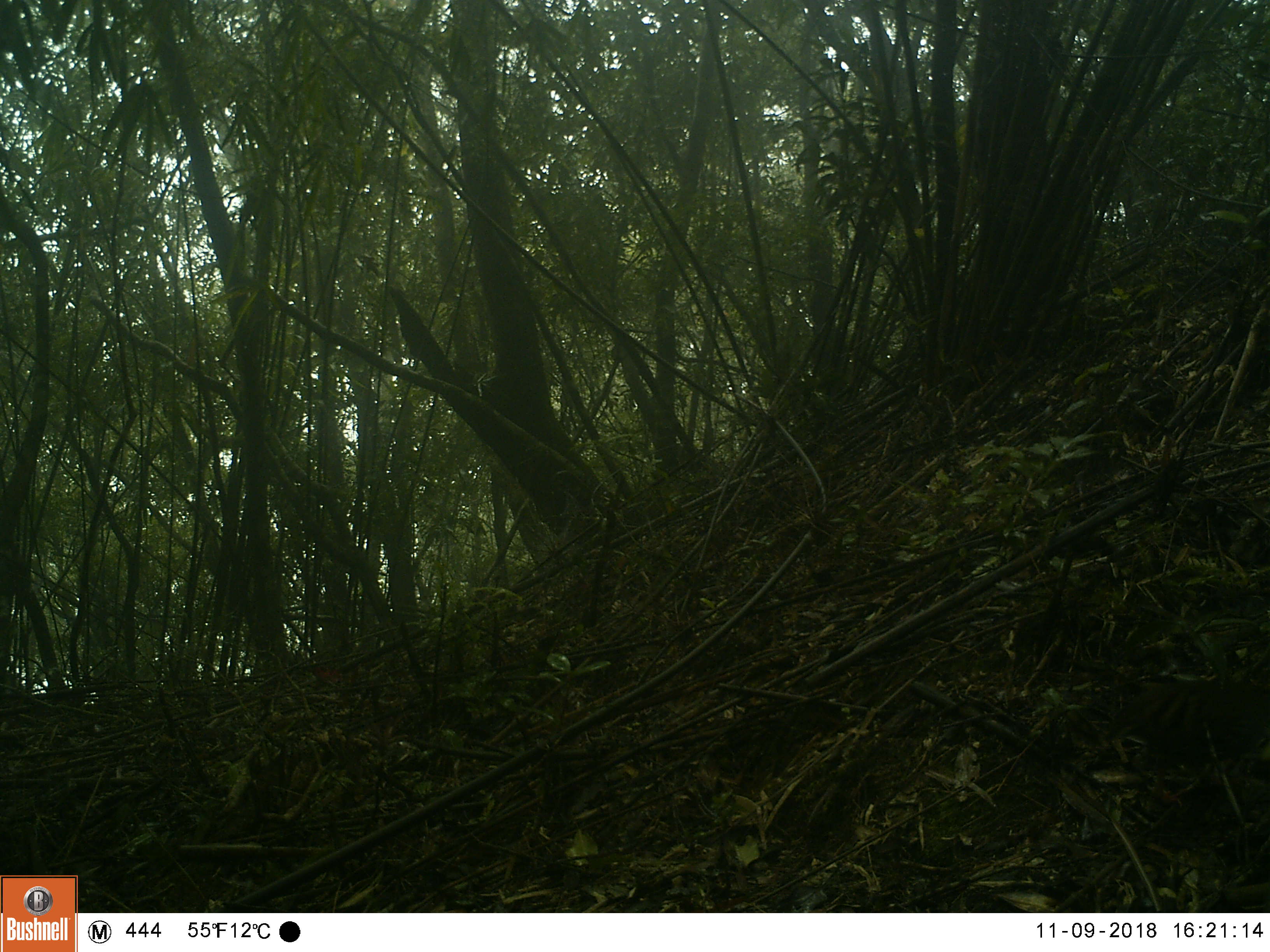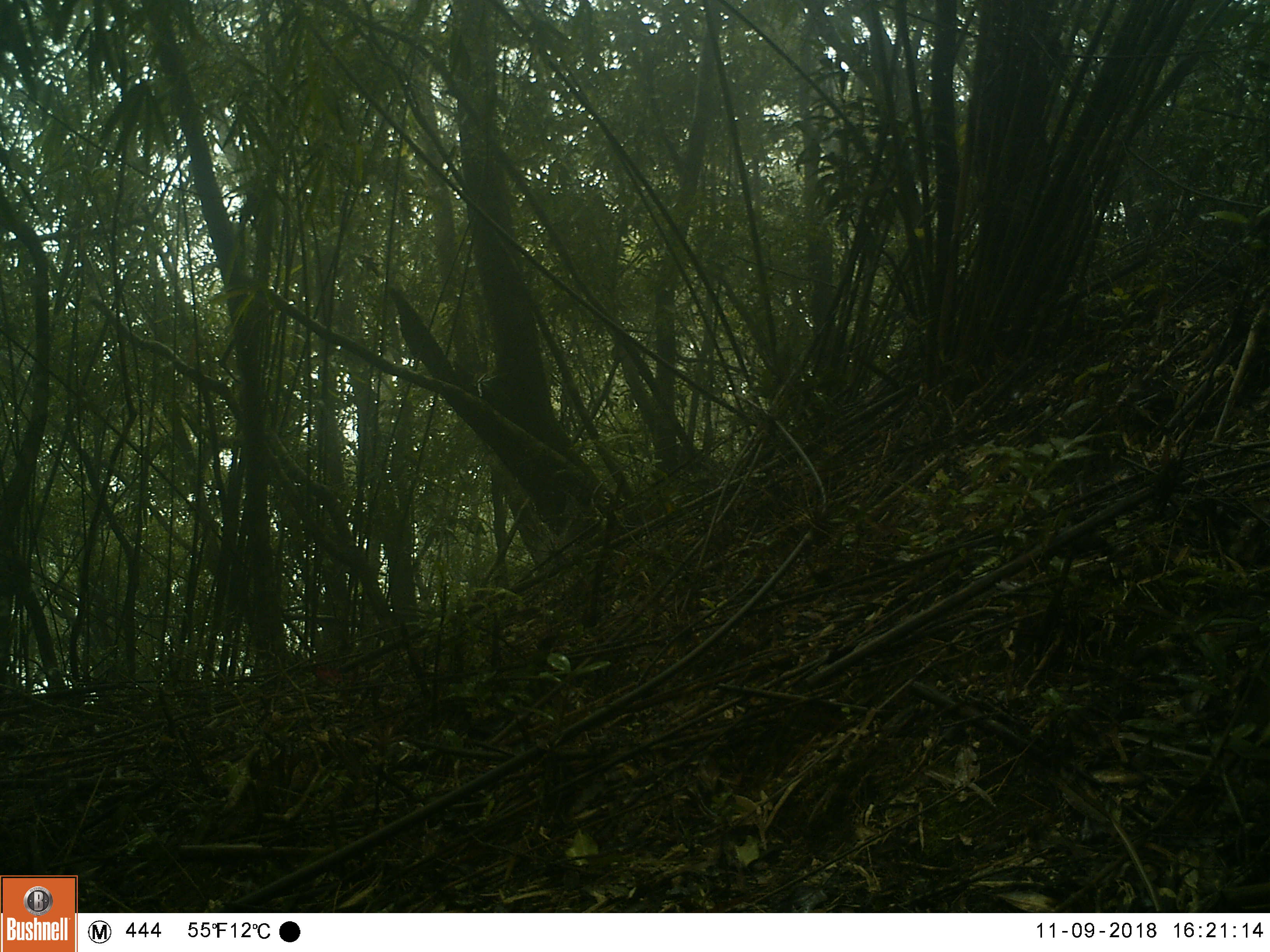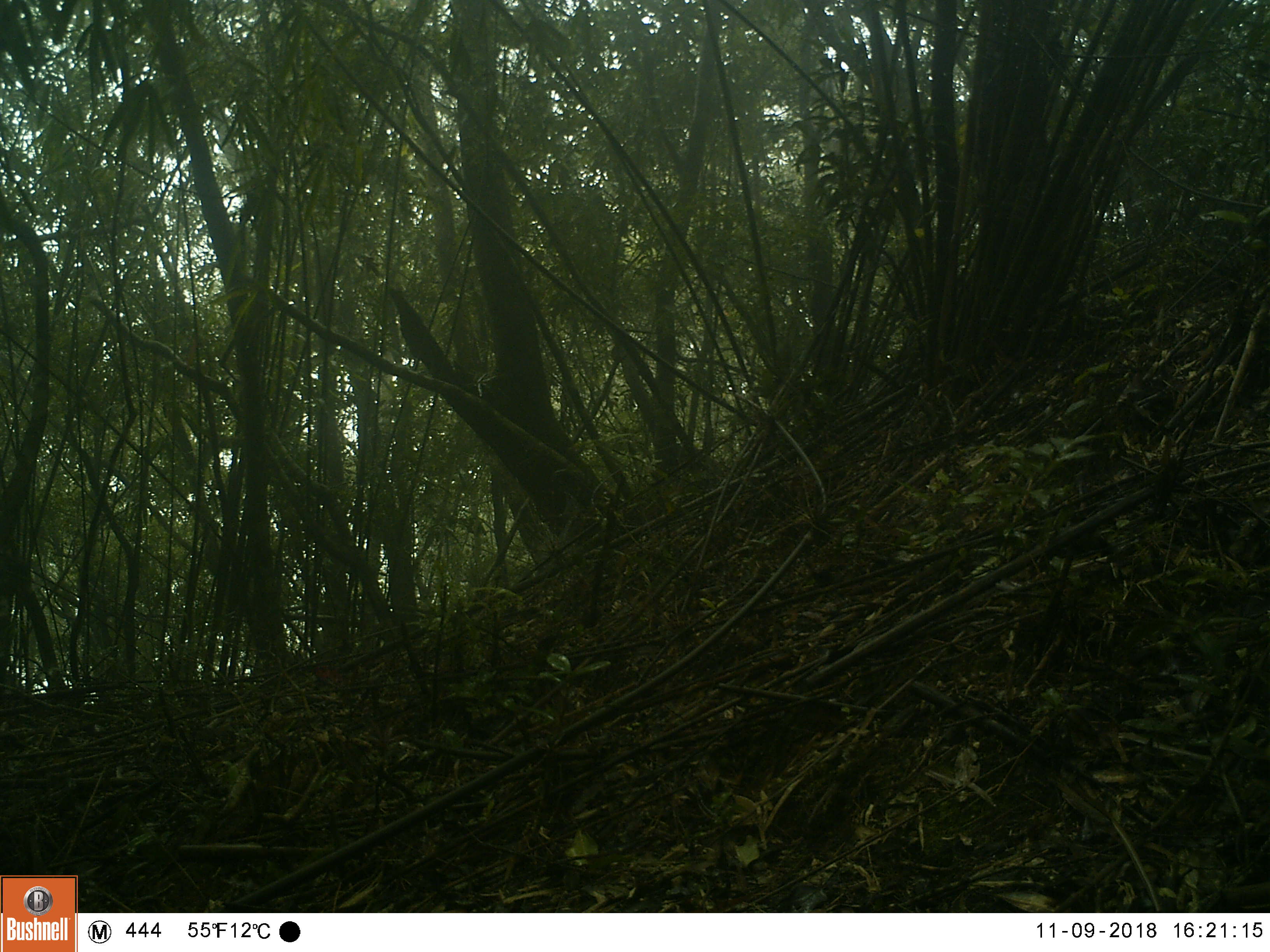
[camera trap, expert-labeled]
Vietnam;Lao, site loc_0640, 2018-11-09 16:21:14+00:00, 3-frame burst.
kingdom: Animalia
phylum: Chordata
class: Aves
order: Galliformes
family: Phasianidae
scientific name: Phasianidae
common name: partridge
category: unidentified partridge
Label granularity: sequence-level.